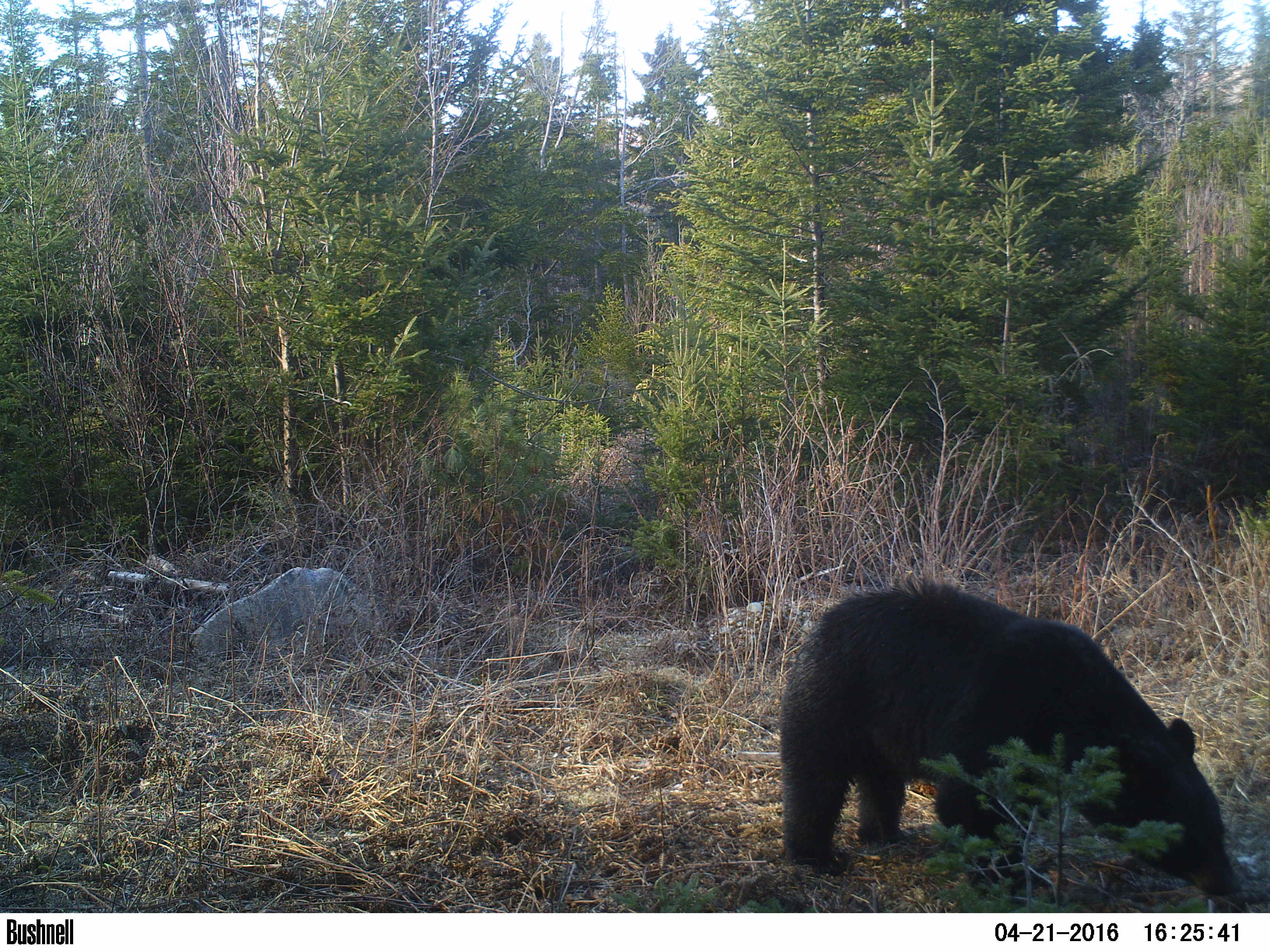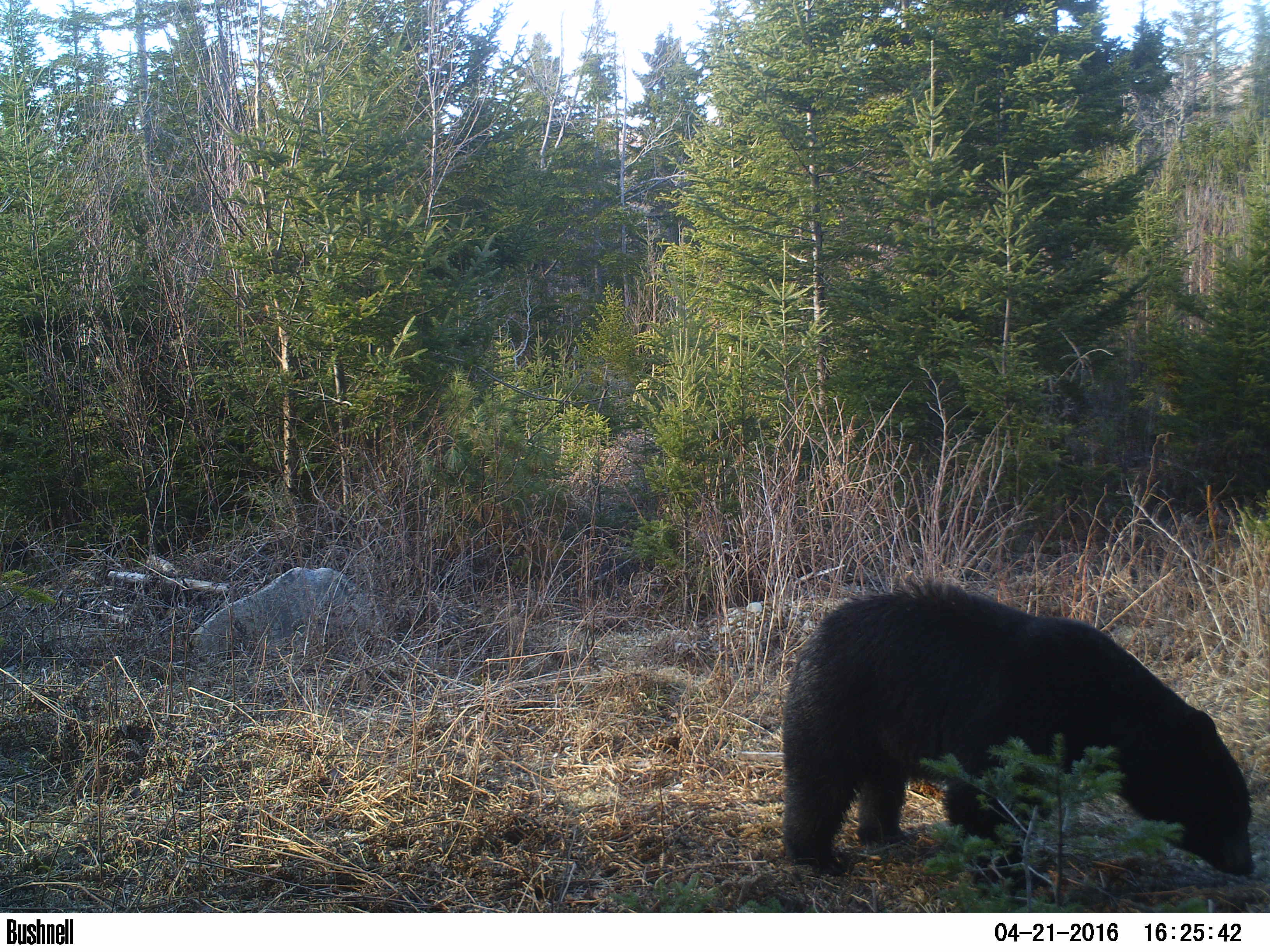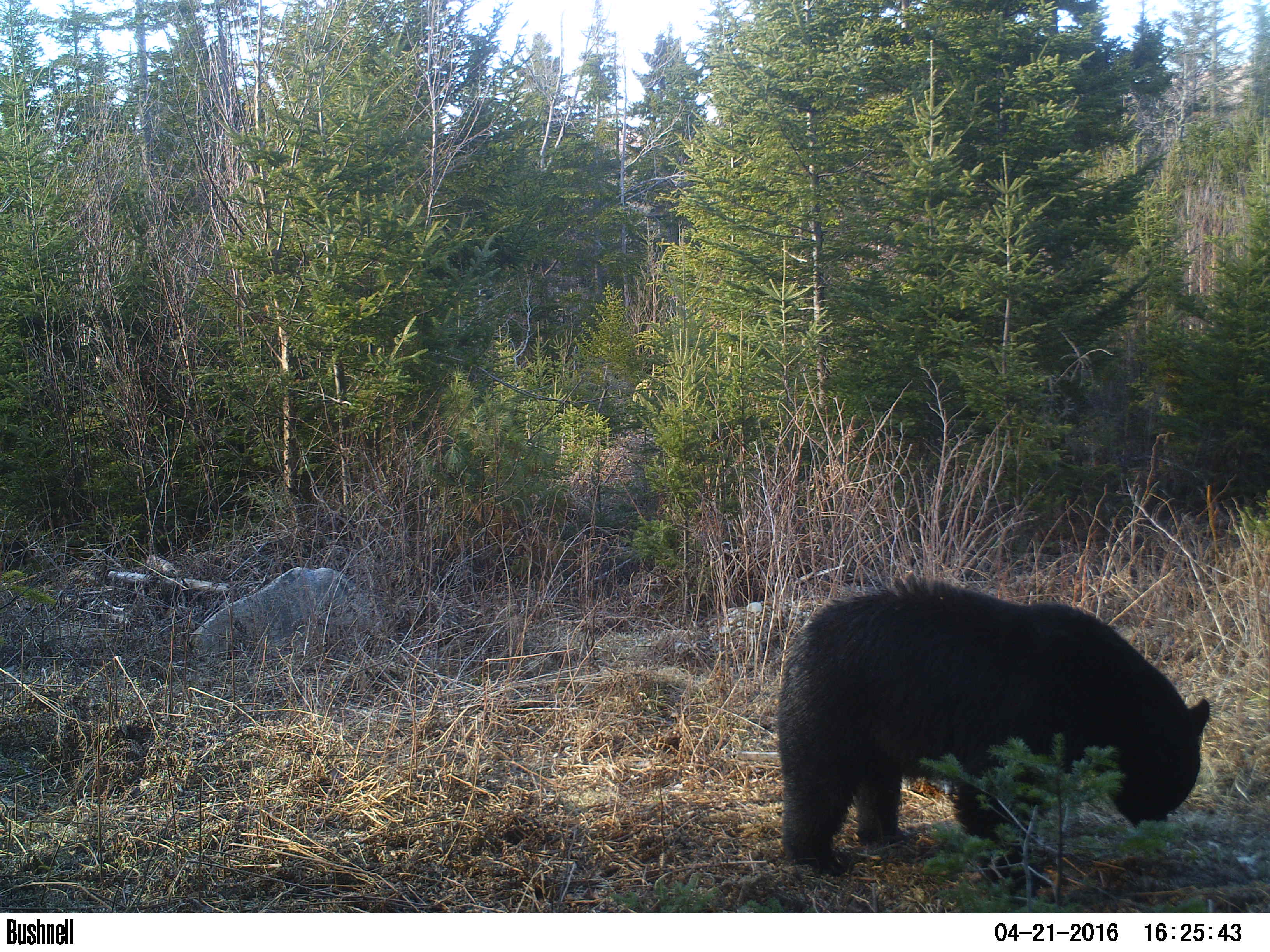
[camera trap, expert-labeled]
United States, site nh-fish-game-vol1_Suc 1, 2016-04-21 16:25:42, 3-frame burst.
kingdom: Animalia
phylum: Chordata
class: Mammalia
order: Carnivora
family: Ursidae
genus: Ursus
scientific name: Ursus americanus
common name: black bear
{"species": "black bear (Ursus americanus)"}